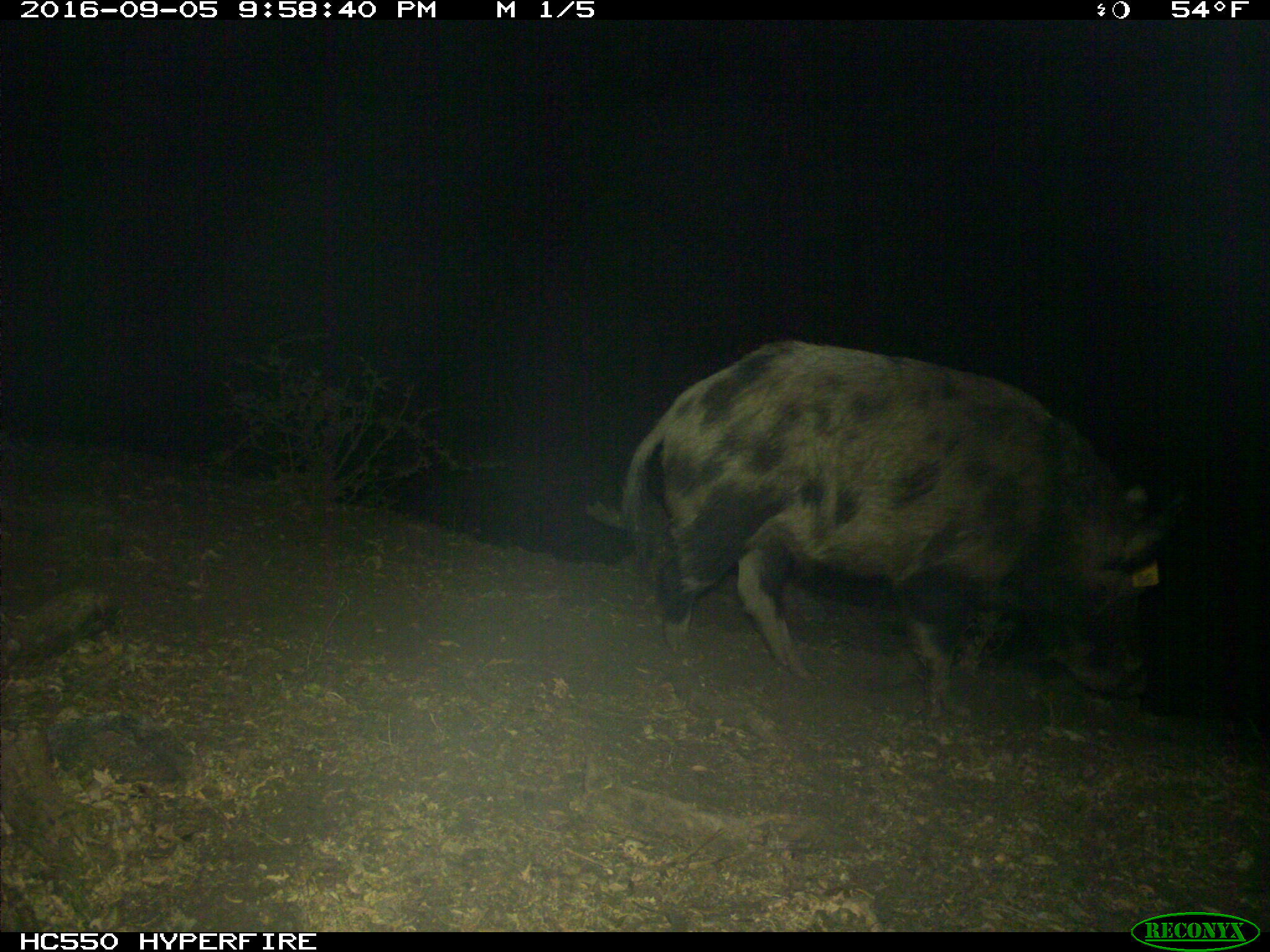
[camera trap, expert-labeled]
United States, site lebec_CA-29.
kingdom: Animalia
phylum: Chordata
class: Mammalia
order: Artiodactyla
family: Suidae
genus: Sus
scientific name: Sus scrofa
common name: wild boar